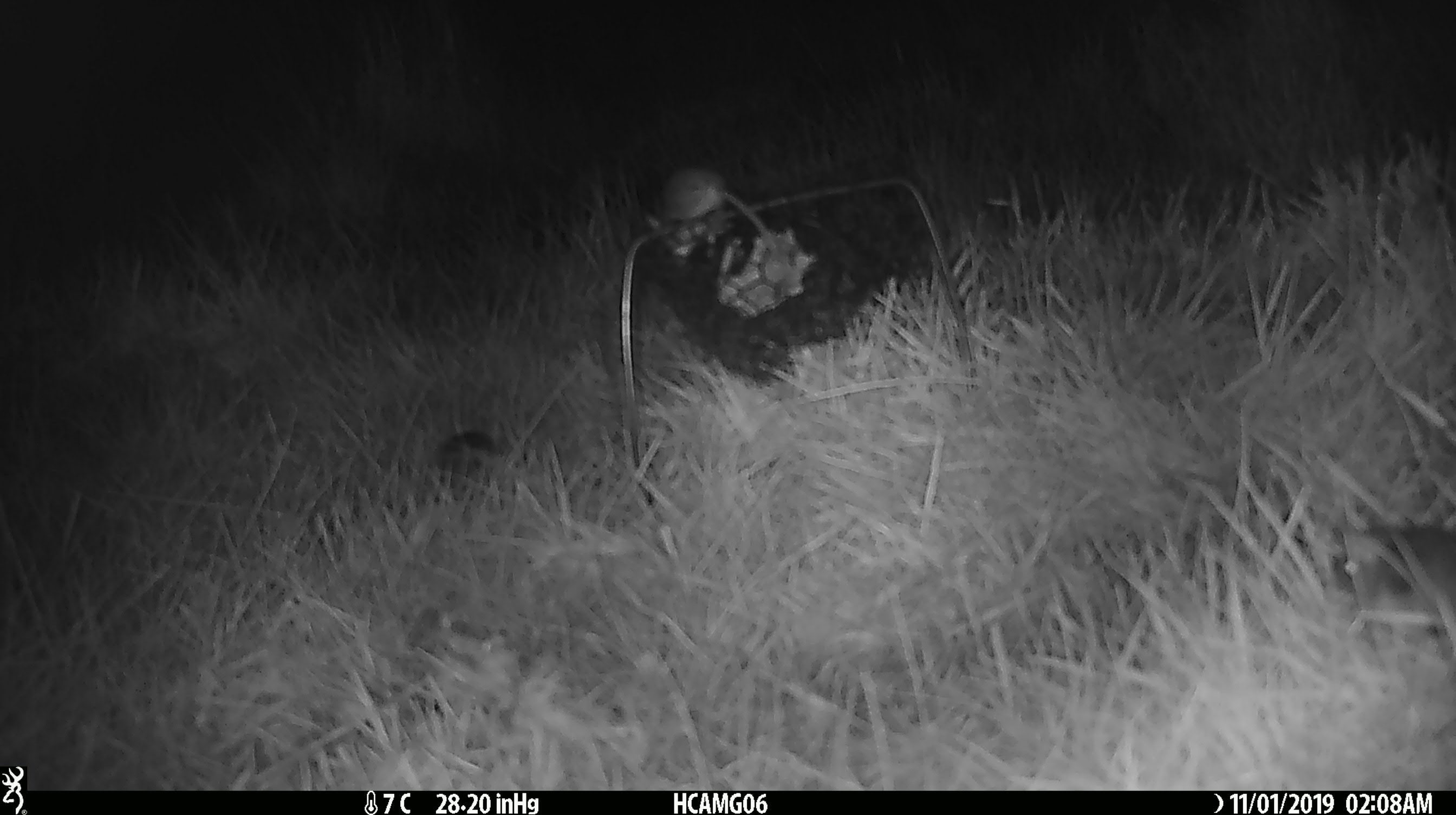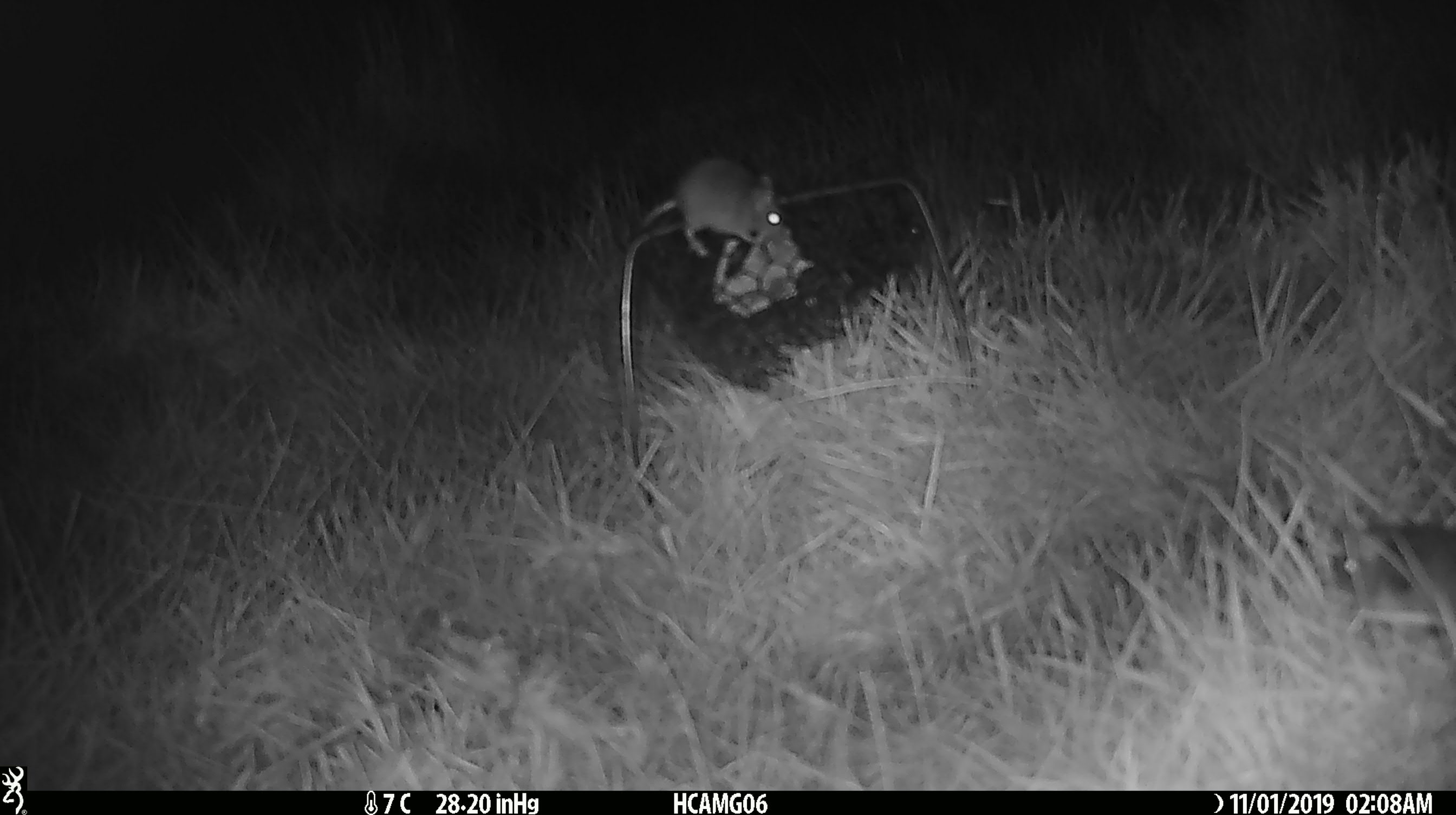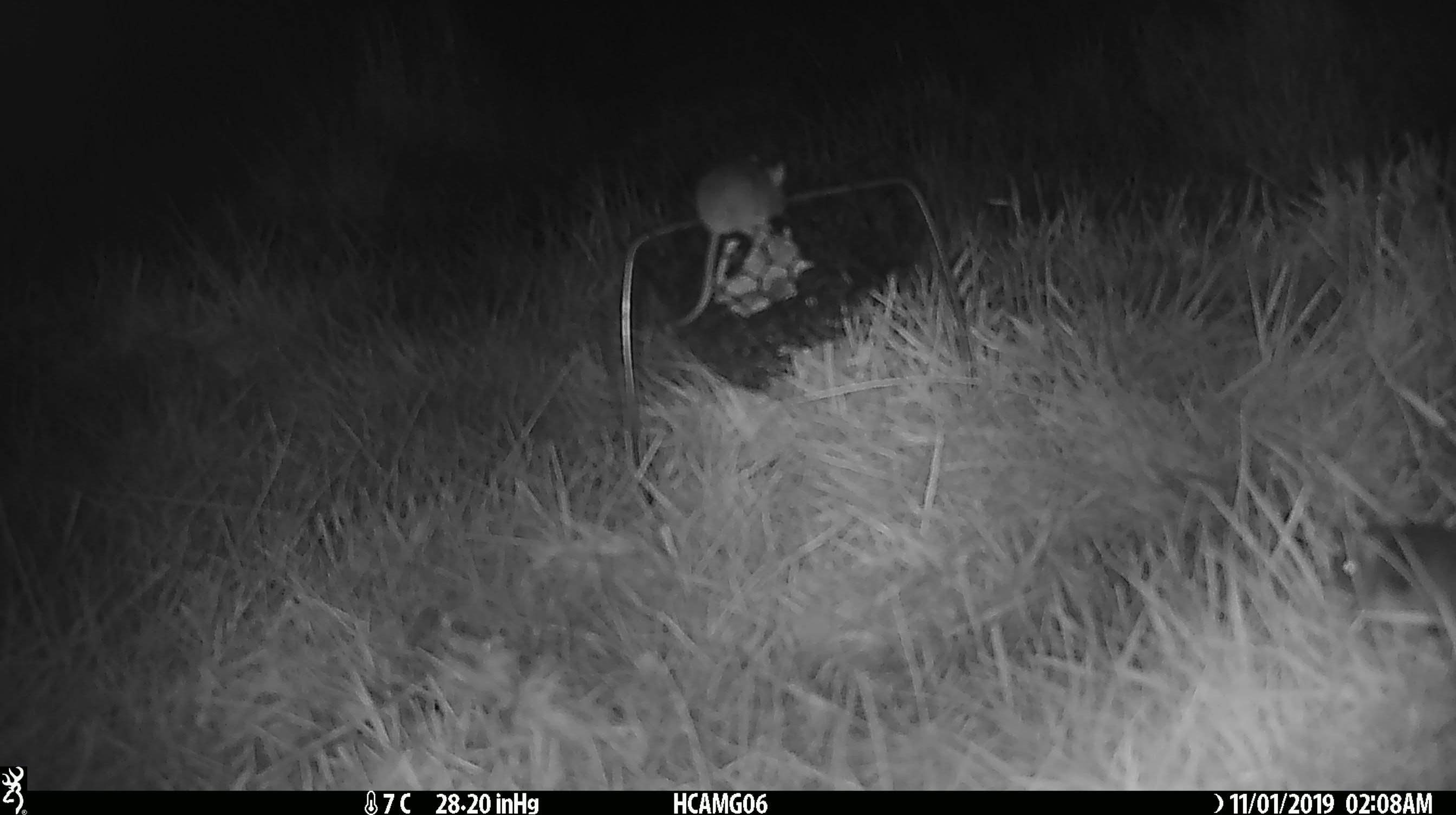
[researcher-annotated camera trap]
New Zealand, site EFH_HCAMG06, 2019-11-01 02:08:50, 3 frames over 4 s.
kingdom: Animalia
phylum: Chordata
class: Mammalia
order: Rodentia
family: Muridae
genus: Mus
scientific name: Mus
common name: mouse